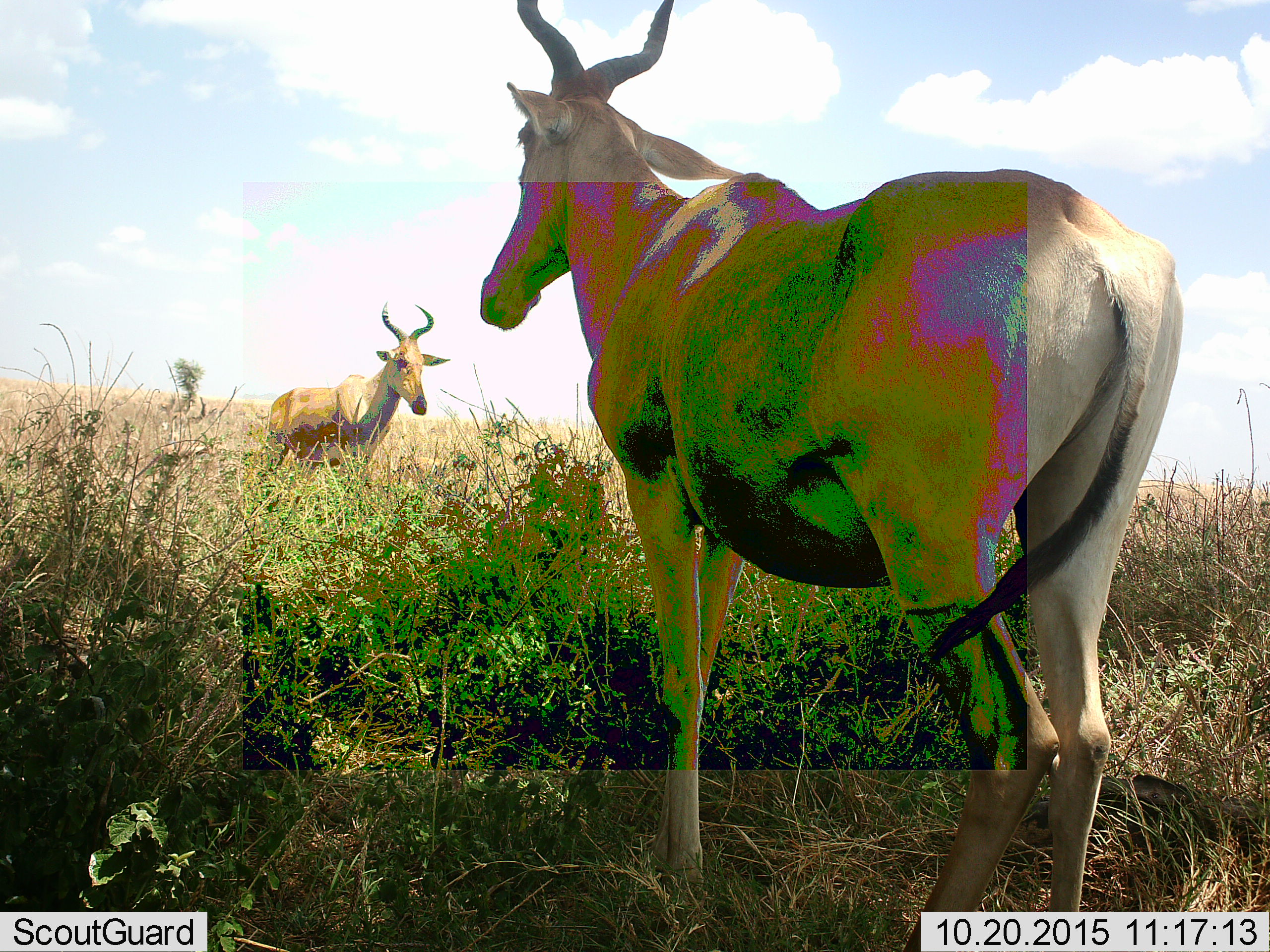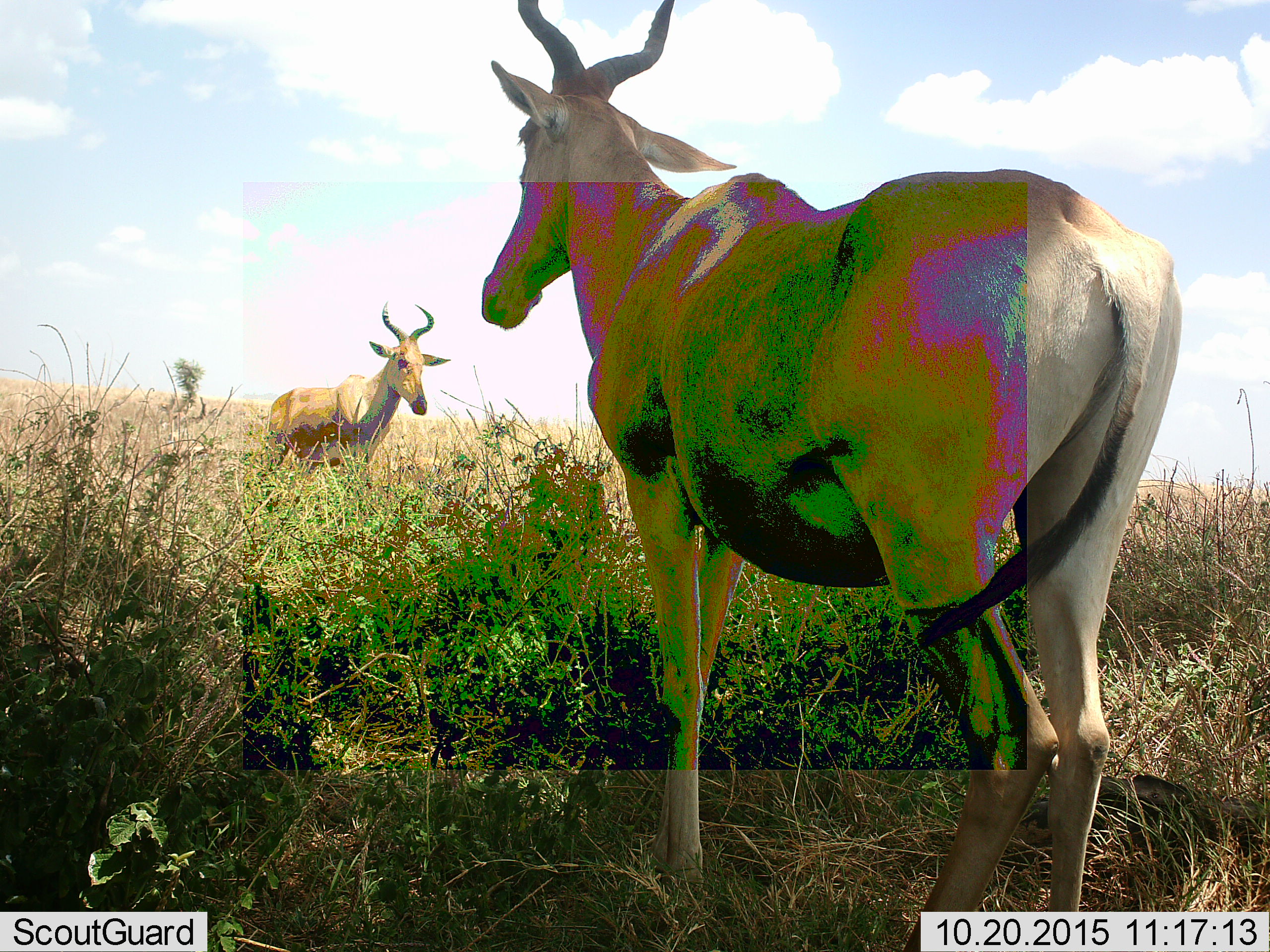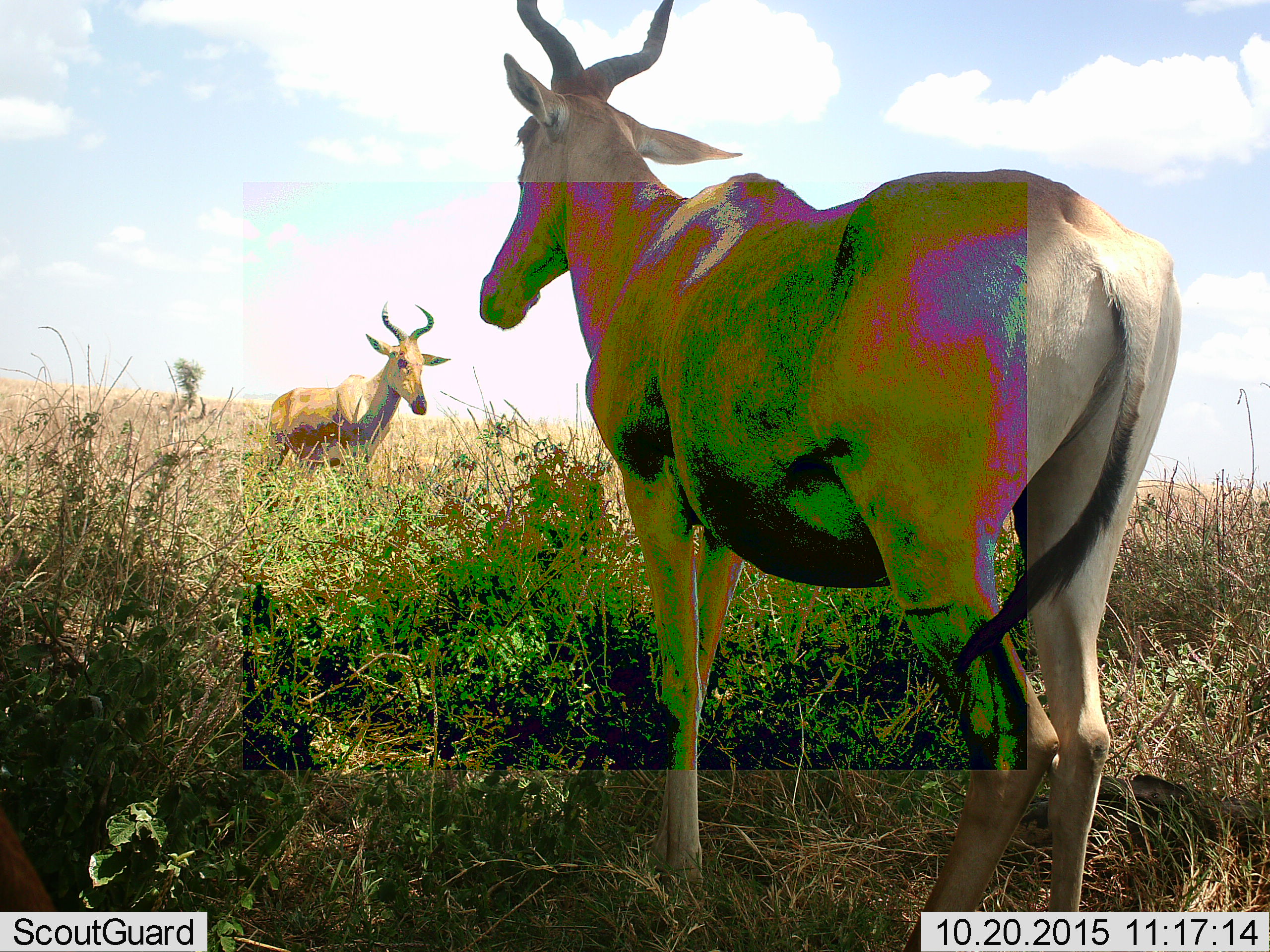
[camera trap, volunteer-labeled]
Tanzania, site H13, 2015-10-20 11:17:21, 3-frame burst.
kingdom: Animalia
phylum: Chordata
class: Mammalia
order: Artiodactyla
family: Bovidae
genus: Alcelaphus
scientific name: Alcelaphus buselaphus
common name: hartebeest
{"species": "hartebeest (Alcelaphus buselaphus)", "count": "2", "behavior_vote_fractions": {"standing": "83%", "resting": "17%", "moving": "0%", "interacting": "0%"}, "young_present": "0%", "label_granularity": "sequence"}